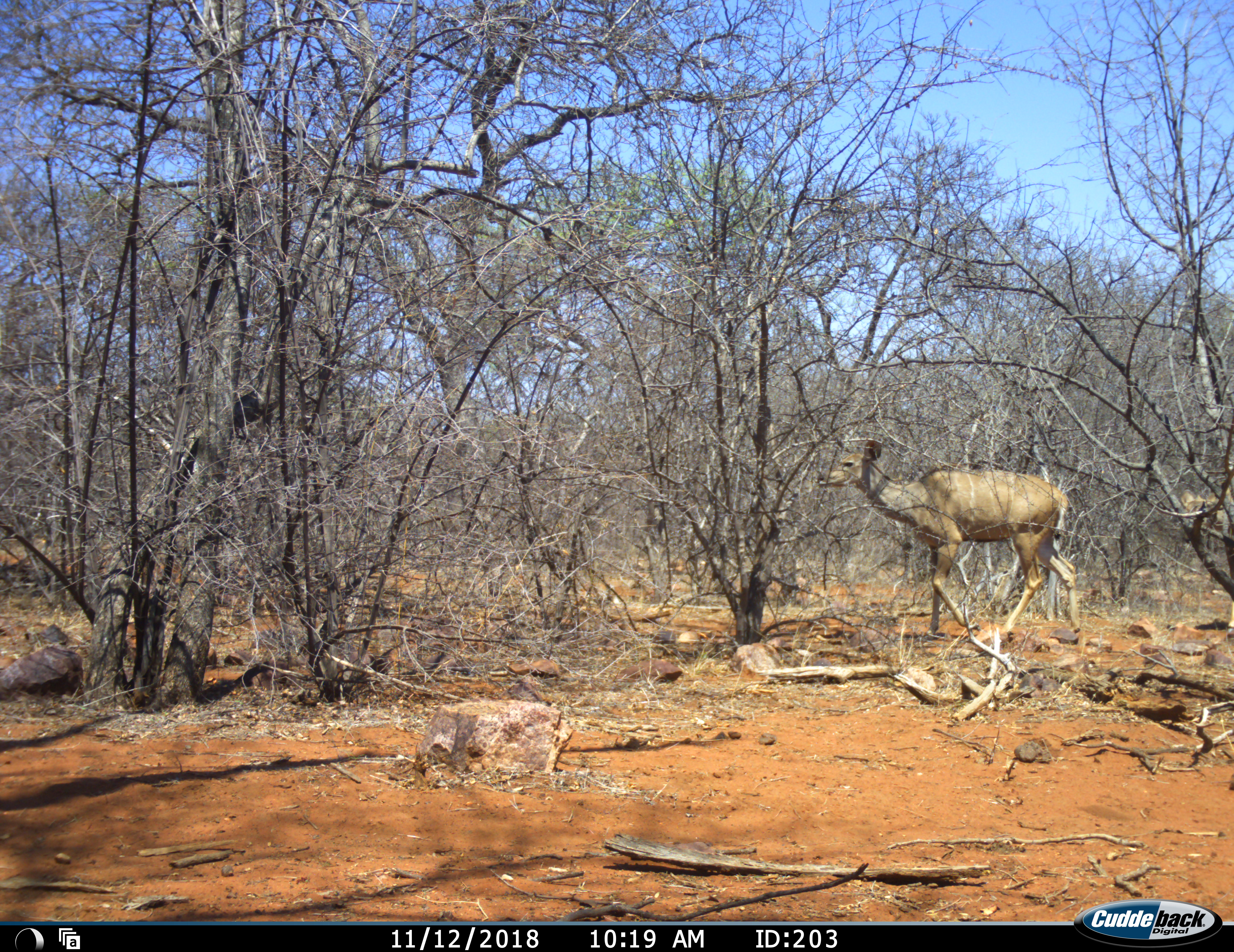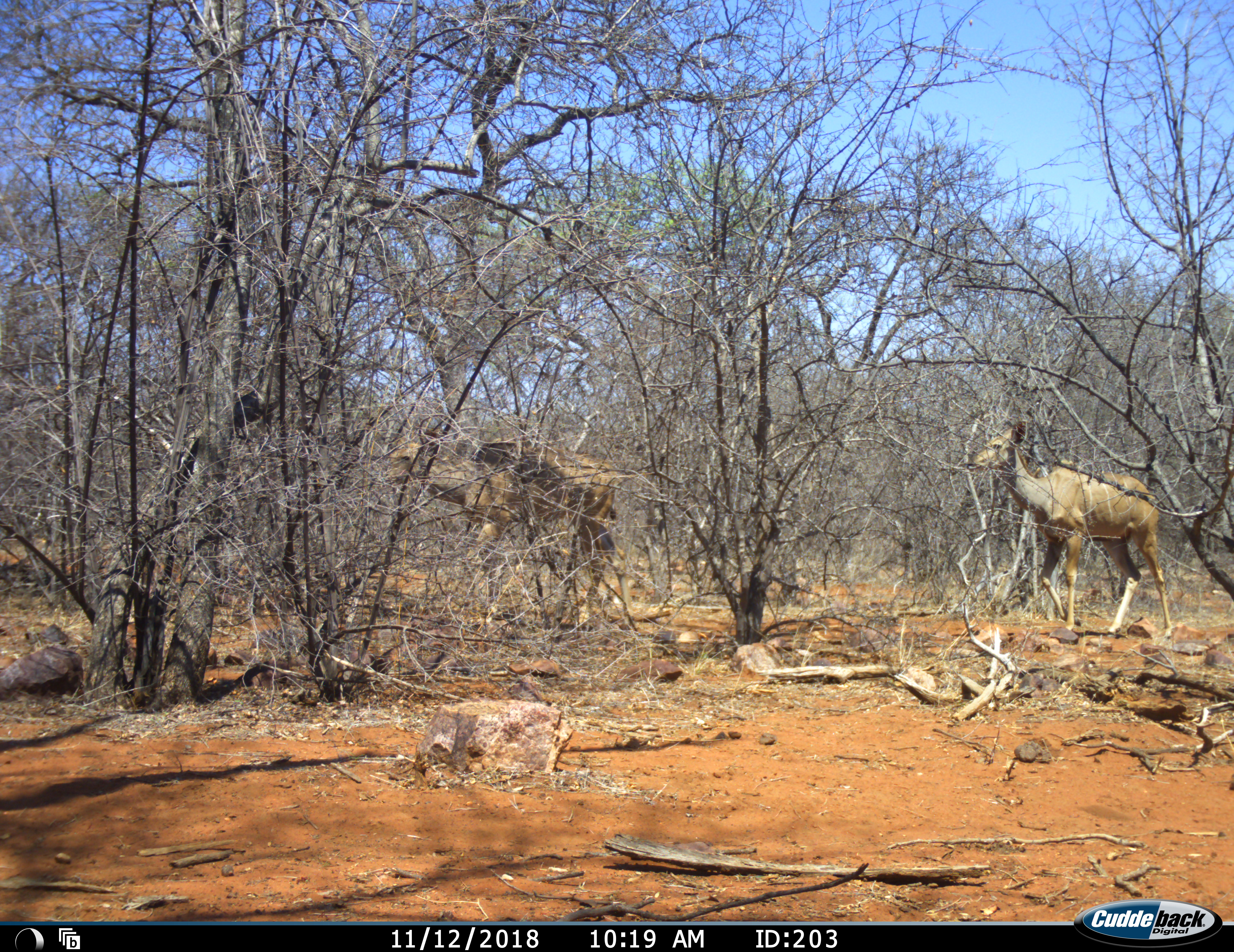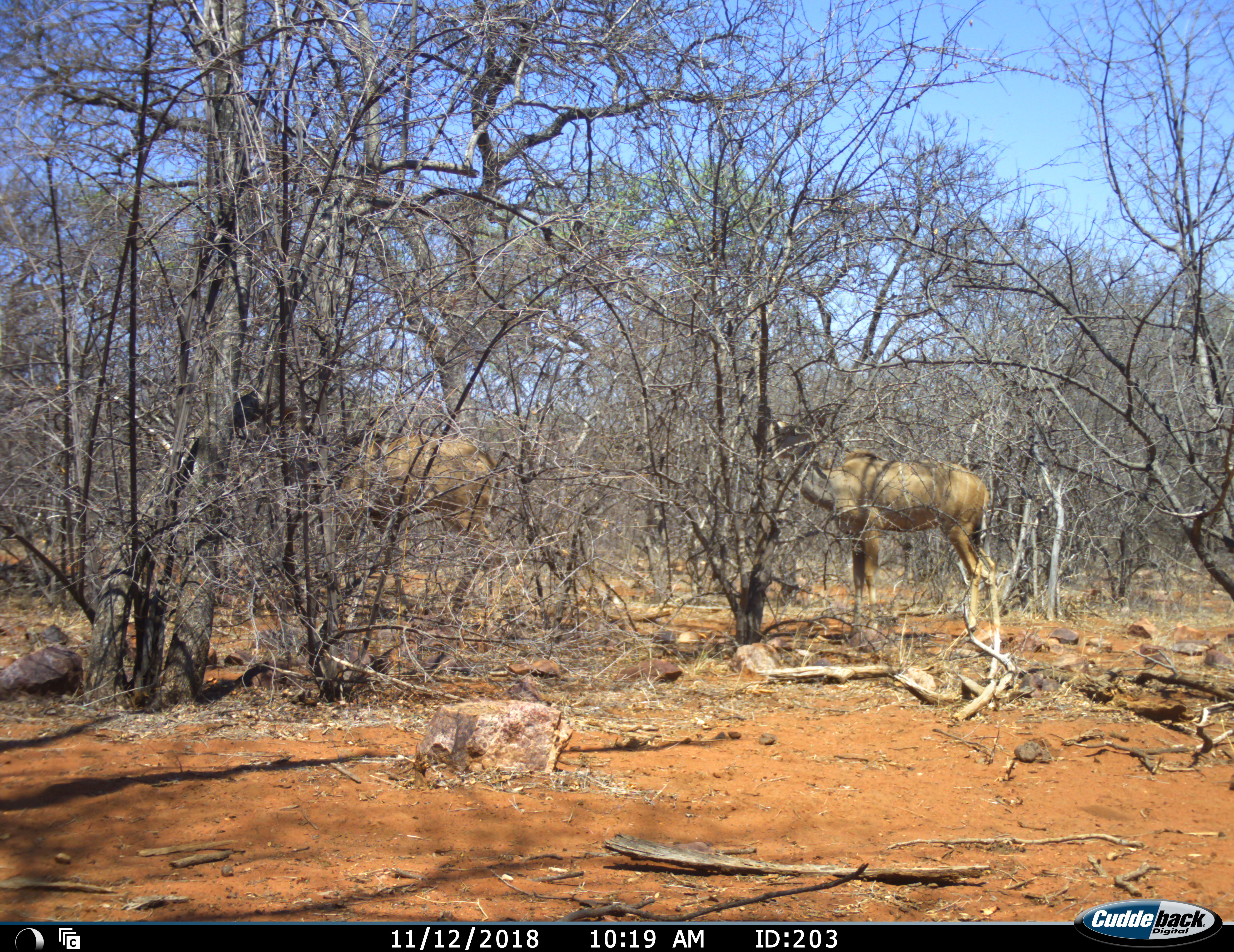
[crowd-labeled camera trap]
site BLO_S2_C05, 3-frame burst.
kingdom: Animalia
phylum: Chordata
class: Mammalia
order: Artiodactyla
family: Bovidae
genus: Tragelaphus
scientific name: Tragelaphus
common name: kudu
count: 2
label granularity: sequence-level